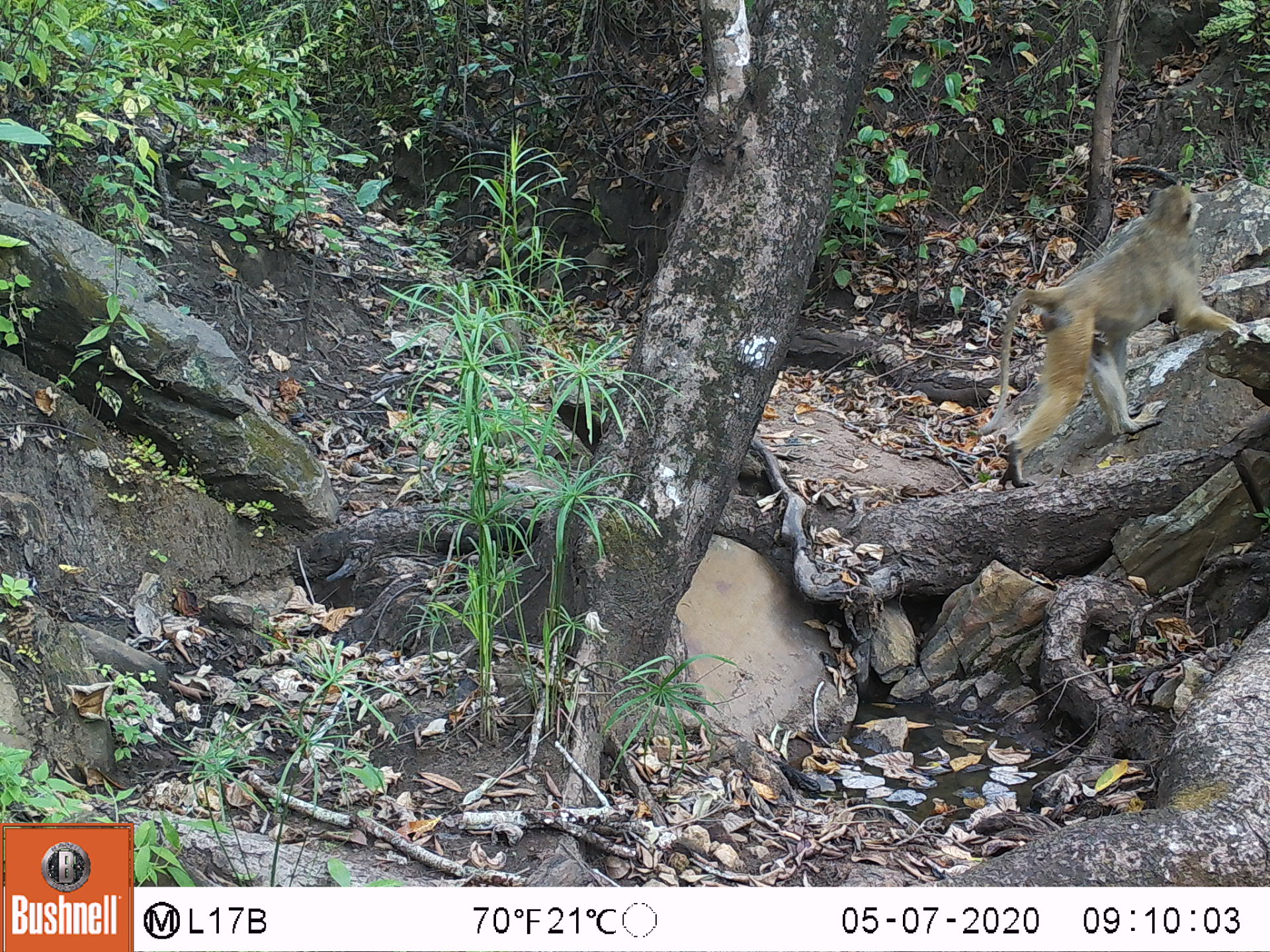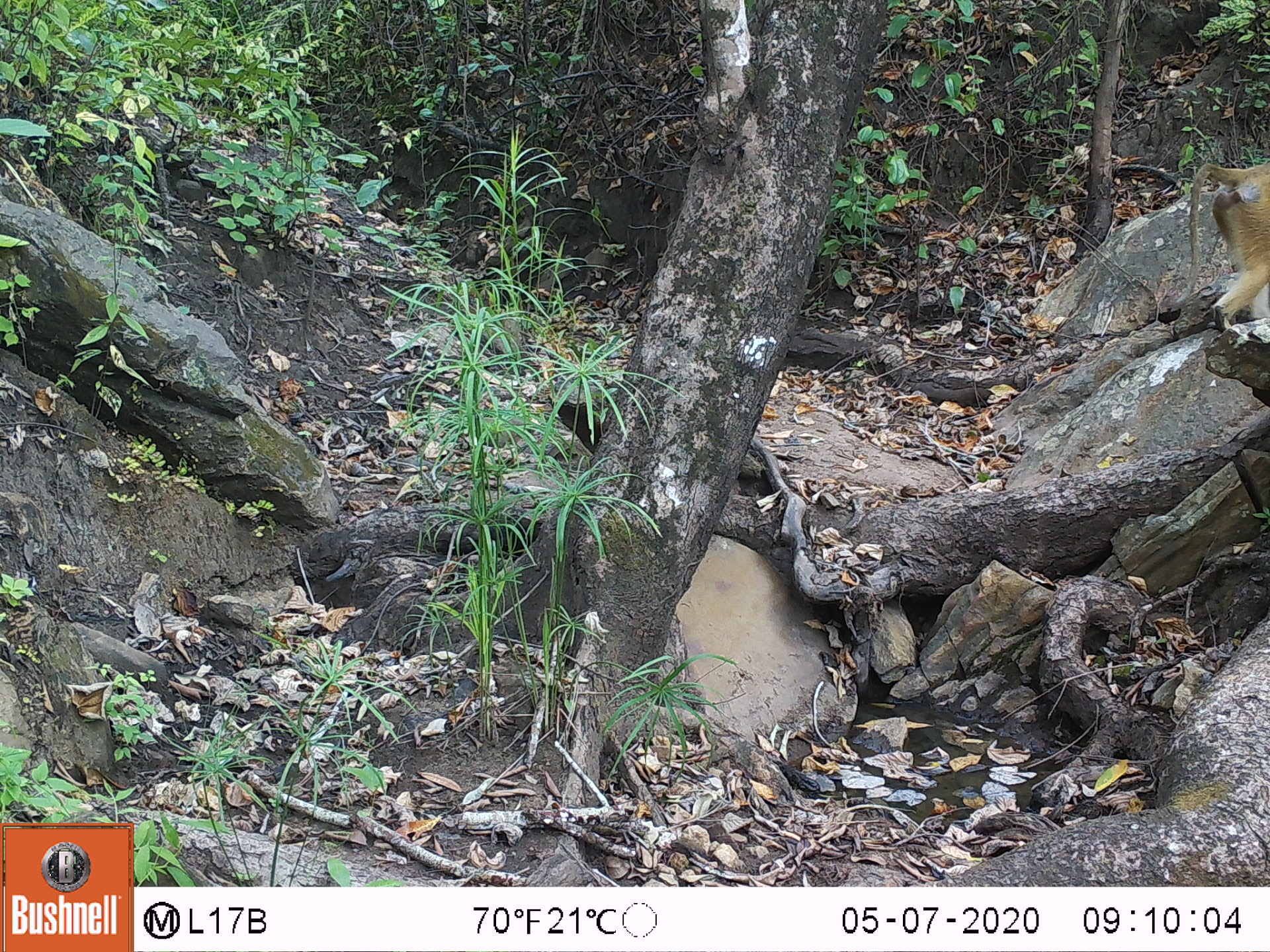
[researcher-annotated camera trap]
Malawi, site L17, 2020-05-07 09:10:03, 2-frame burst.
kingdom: Animalia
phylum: Chordata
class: Mammalia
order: Primates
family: Cercopithecidae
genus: Papio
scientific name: Papio cynocephalus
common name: yellow baboon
Yellow baboon (Papio cynocephalus), count 1.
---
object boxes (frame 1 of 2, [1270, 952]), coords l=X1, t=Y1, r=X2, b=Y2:
yellow baboon: l=986, t=187, r=1236, b=481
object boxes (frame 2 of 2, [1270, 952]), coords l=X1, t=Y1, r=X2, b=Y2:
yellow baboon: l=1185, t=149, r=1263, b=343